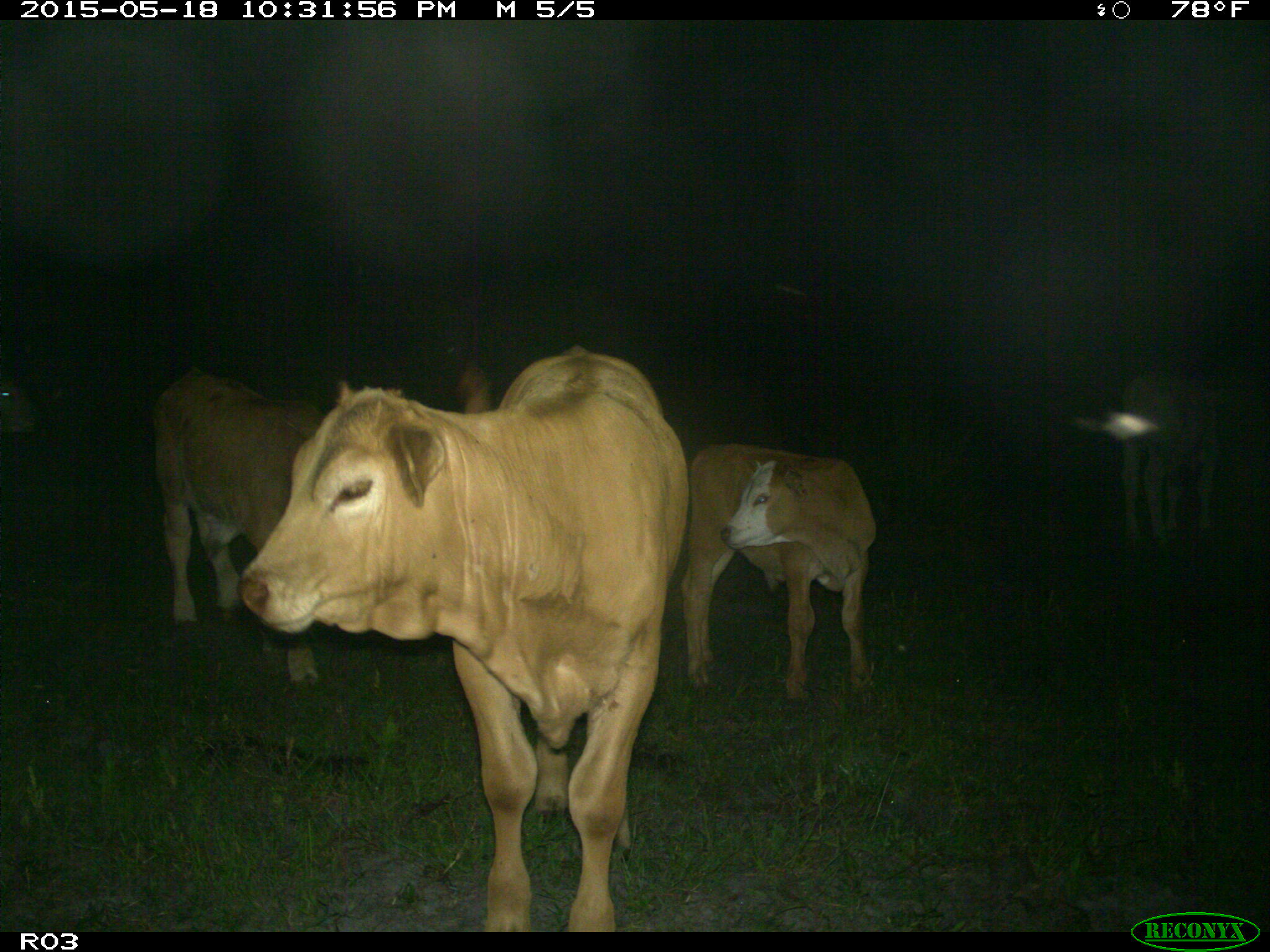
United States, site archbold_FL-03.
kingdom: Animalia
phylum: Chordata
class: Mammalia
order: Artiodactyla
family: Bovidae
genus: Bos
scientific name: Bos taurus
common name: domestic cow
Bos taurus (domestic cow).